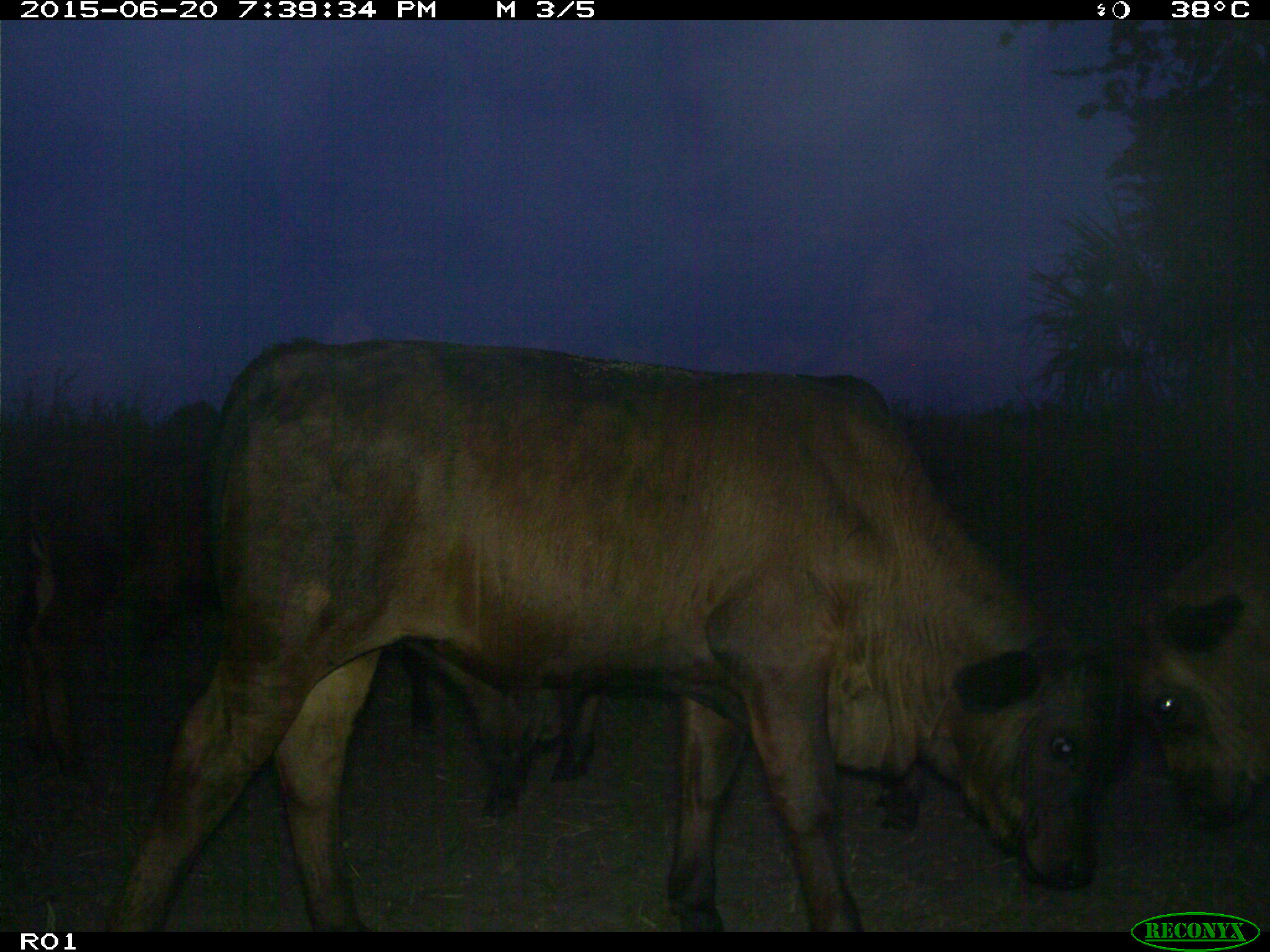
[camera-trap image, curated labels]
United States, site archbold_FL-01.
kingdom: Animalia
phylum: Chordata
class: Mammalia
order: Artiodactyla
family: Bovidae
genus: Bos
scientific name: Bos taurus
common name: domestic cow